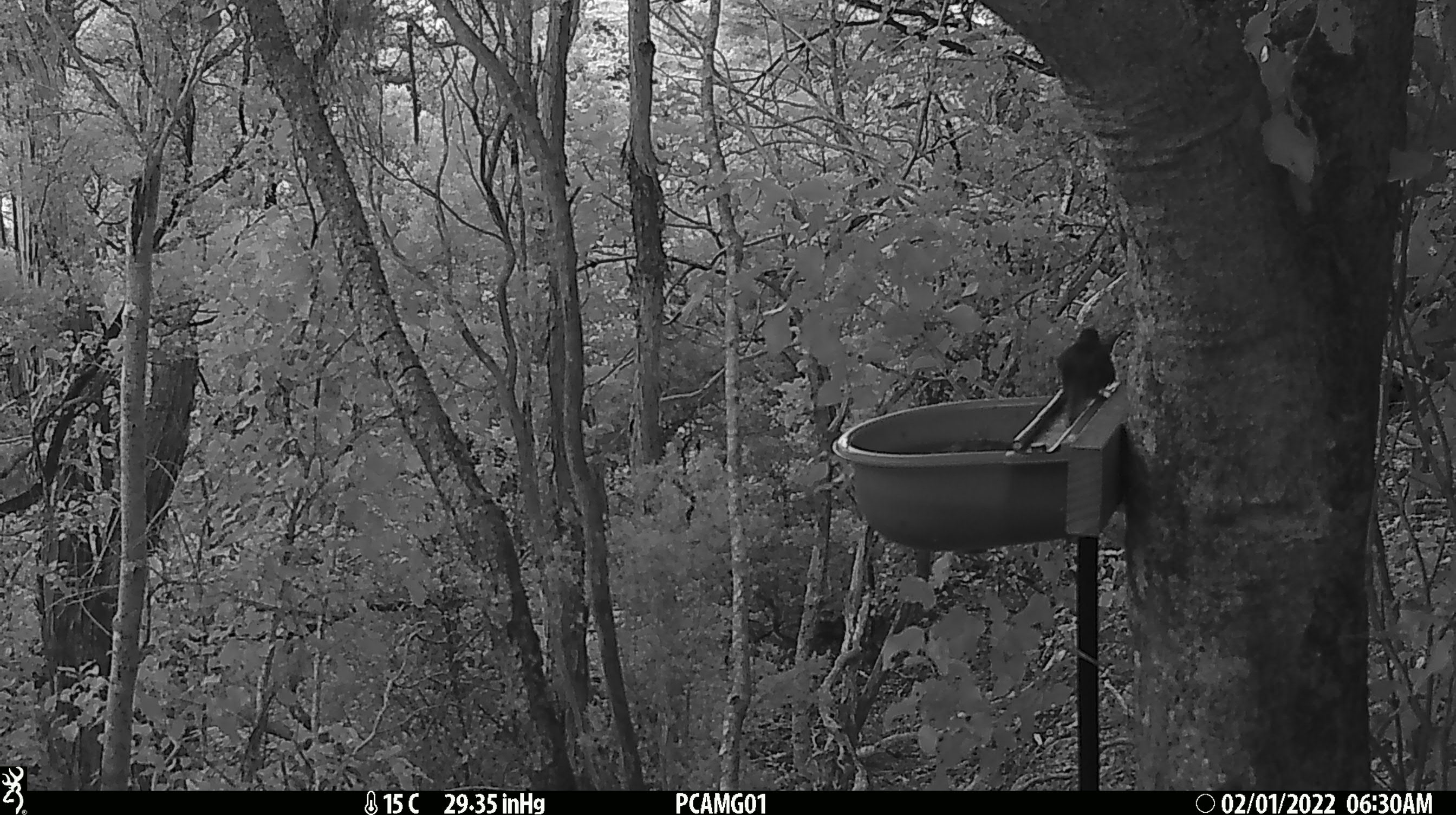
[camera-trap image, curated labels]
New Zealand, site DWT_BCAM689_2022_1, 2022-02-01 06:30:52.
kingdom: Animalia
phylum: Chordata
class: Aves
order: Psittaciformes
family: Psittaculidae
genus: Cyanoramphus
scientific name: Cyanoramphus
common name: parakeet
Parakeet (Cyanoramphus).